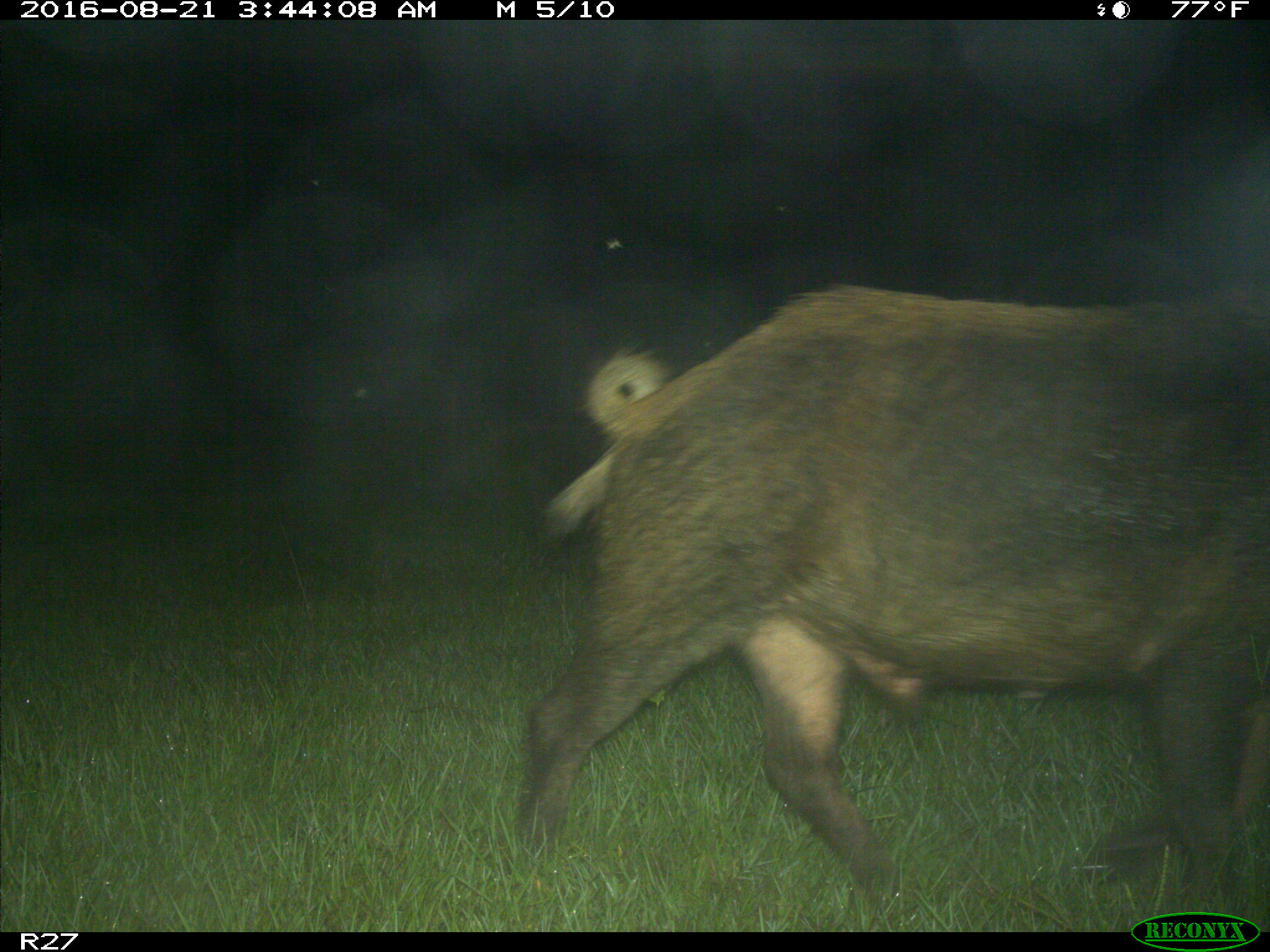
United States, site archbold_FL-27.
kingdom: Animalia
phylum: Chordata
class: Mammalia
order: Artiodactyla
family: Suidae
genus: Sus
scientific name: Sus scrofa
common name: wild boar